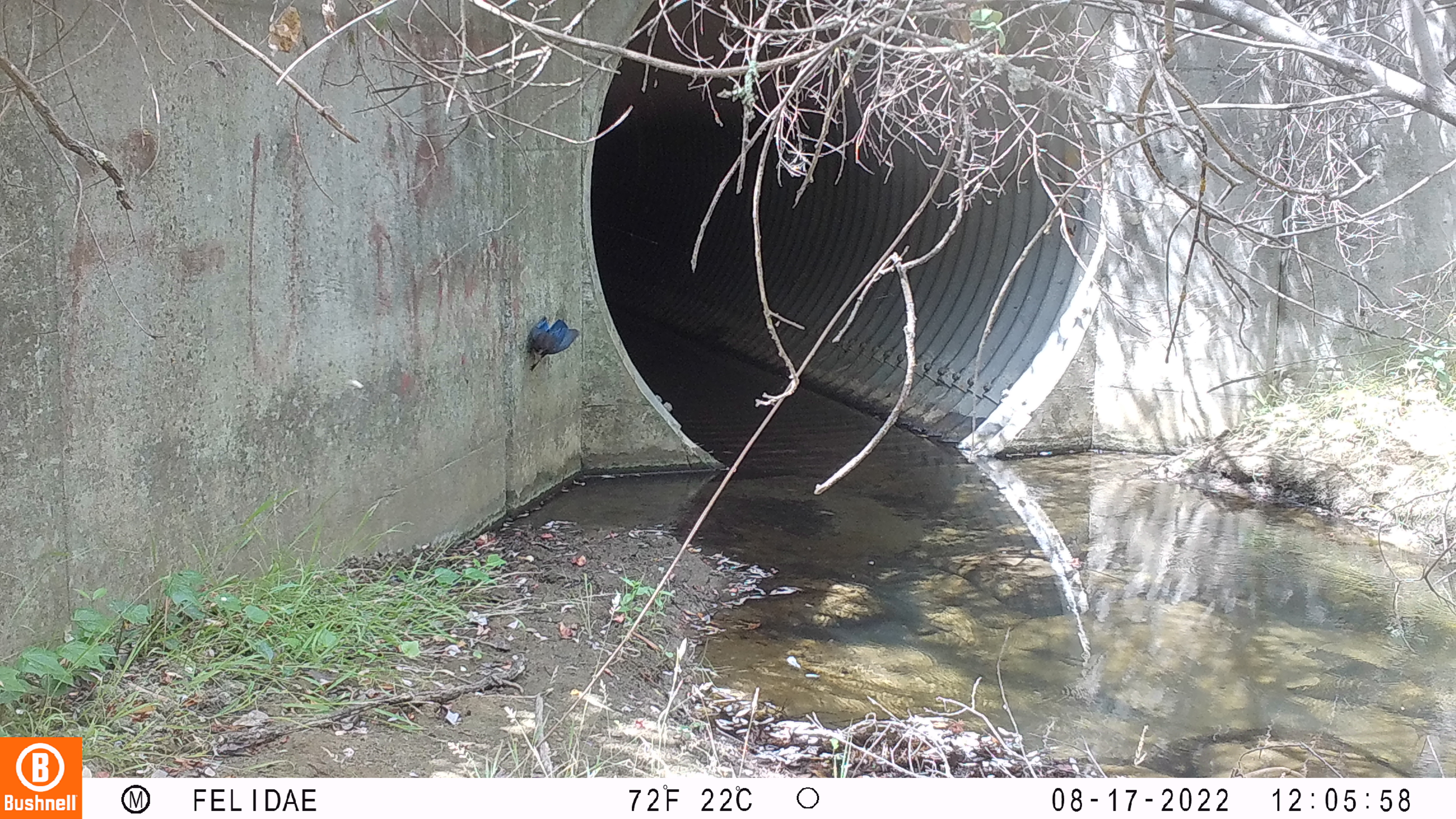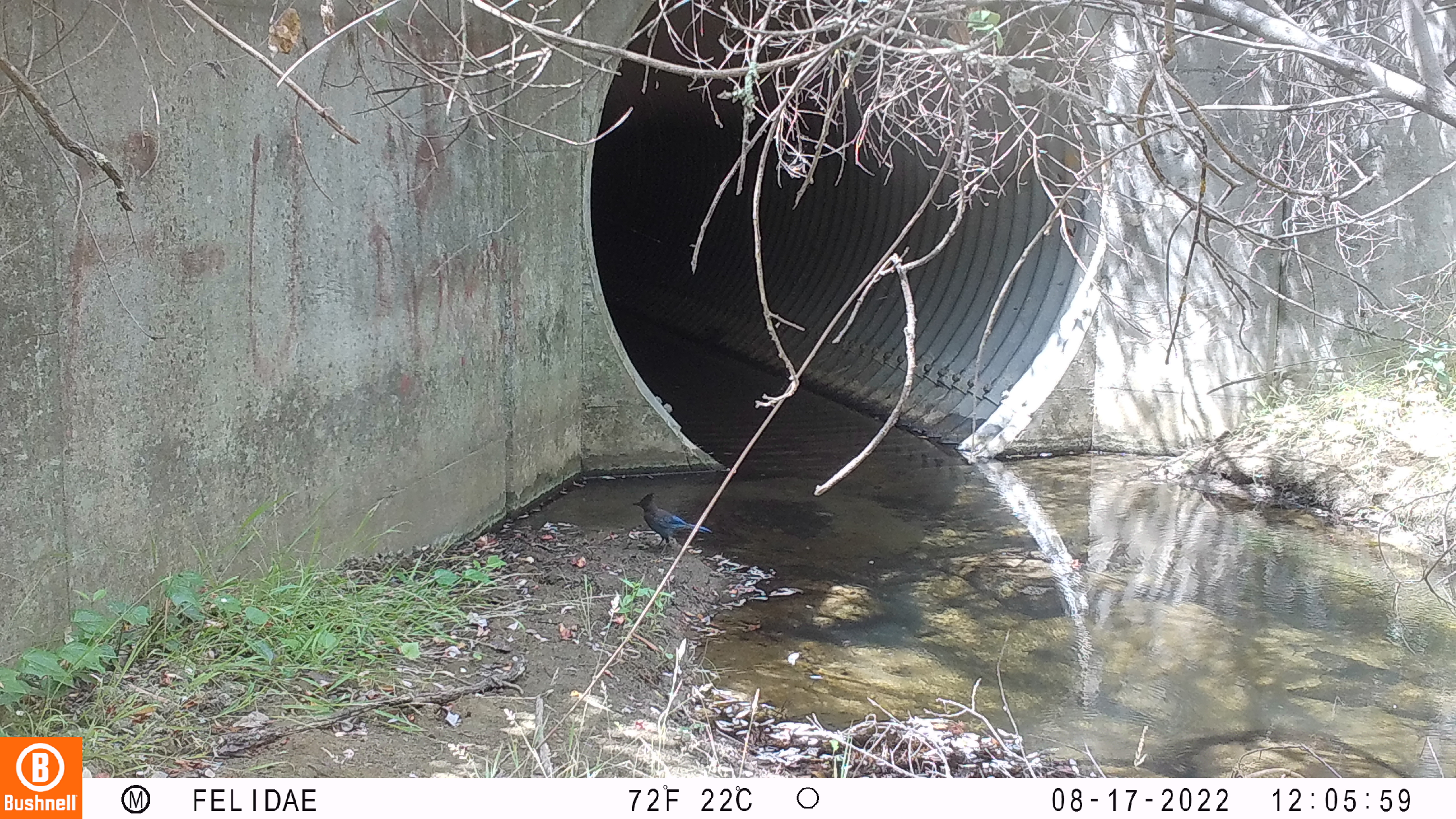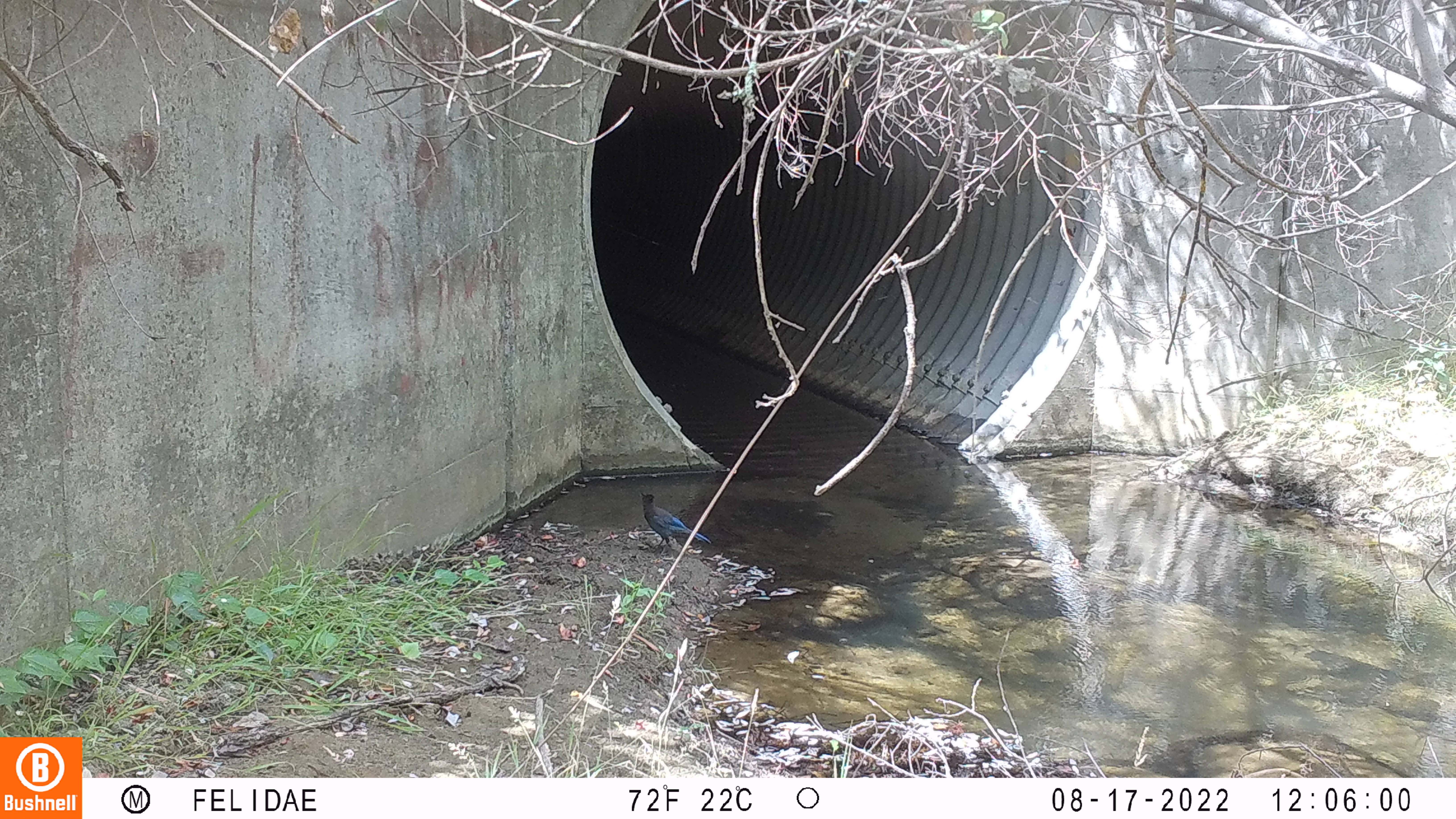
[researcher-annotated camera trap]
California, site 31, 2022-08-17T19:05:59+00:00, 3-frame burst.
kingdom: Animalia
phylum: Chordata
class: Aves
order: Passeriformes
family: Corvidae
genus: Cyanocitta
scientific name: Cyanocitta stelleri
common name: steller's jay